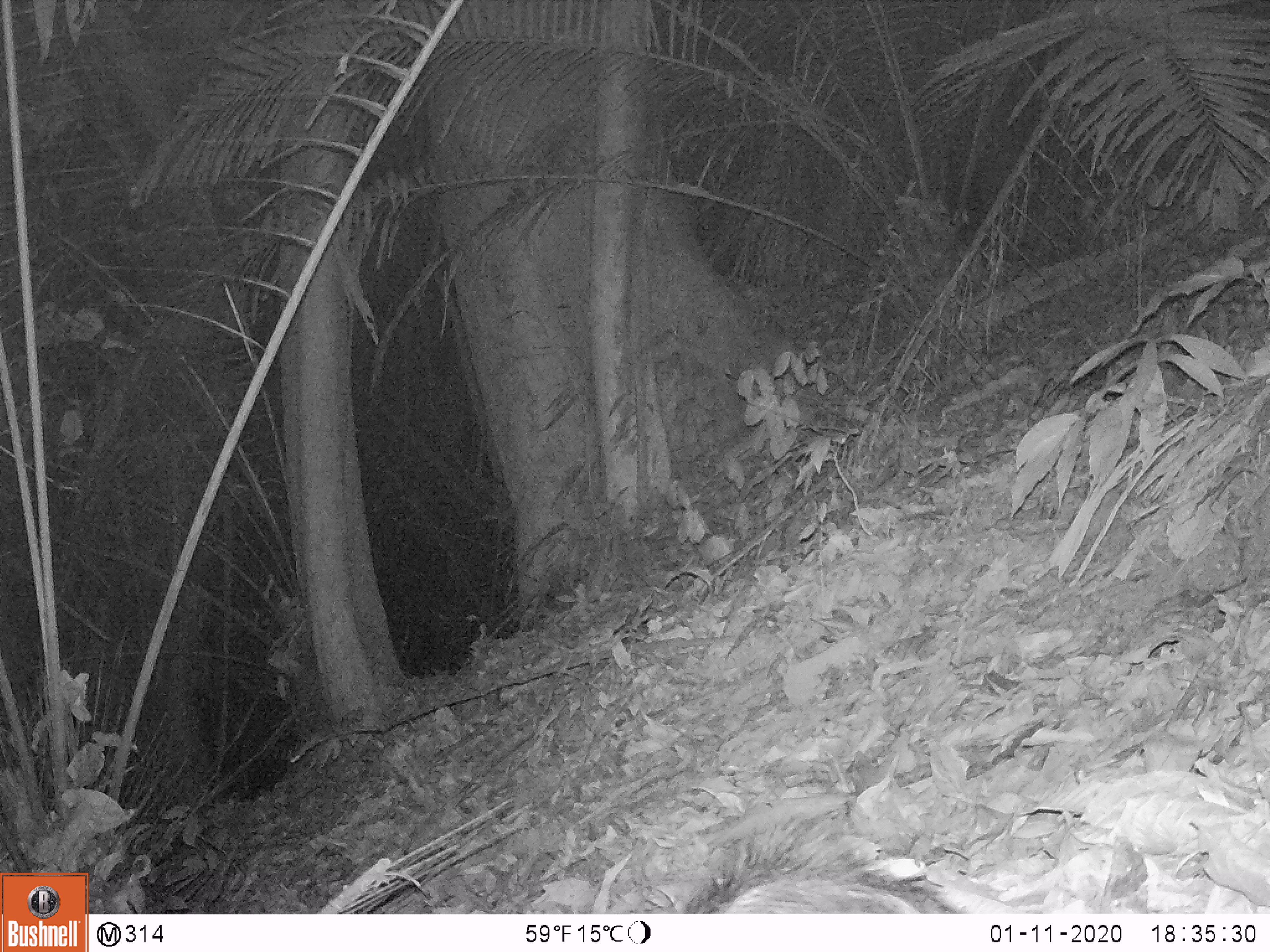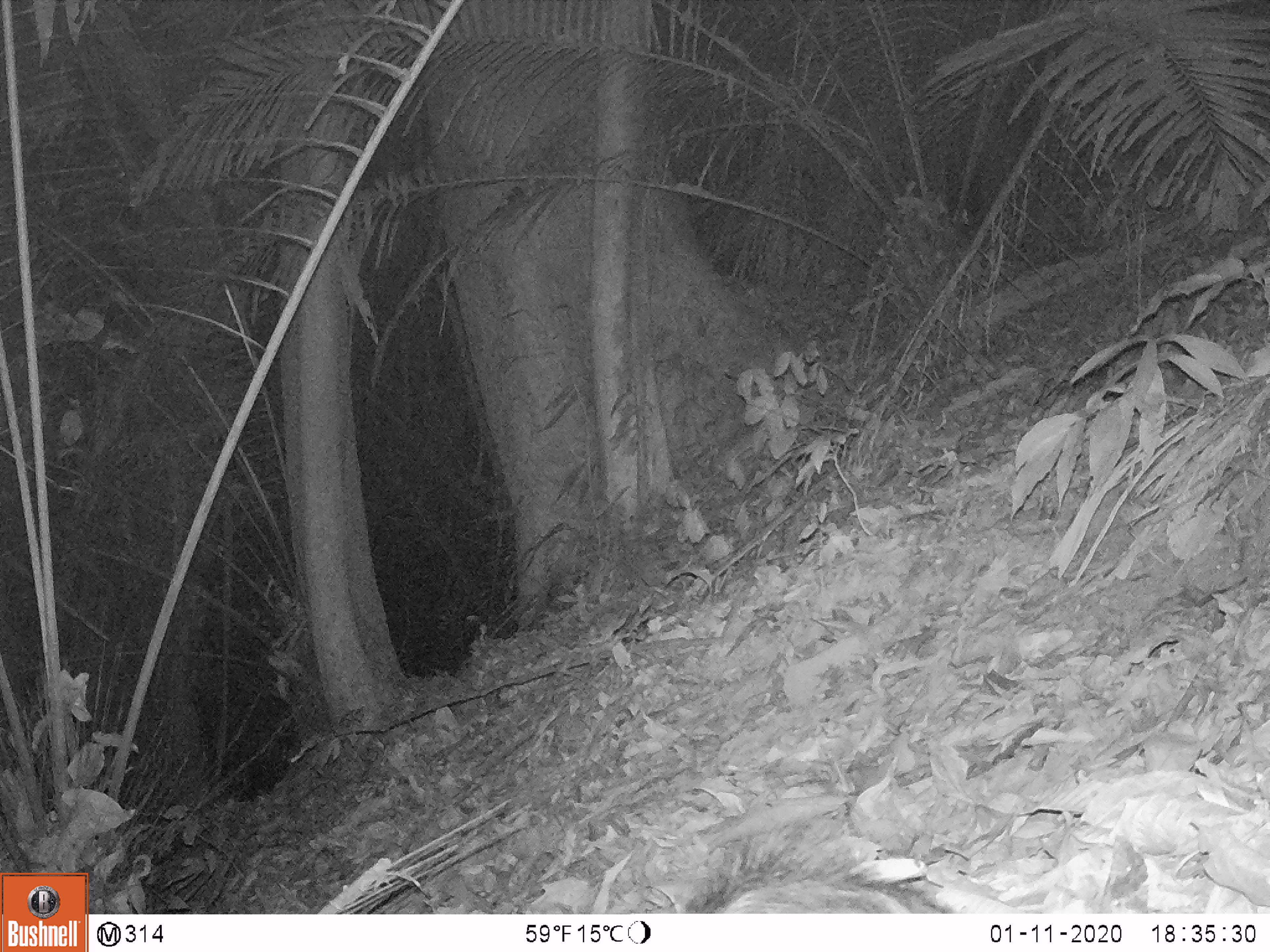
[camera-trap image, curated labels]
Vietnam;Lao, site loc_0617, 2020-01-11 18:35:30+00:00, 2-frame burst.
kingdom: Animalia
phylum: Chordata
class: Mammalia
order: Artiodactyla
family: Suidae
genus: Sus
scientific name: Sus scrofa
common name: eurasian wild pig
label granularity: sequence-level